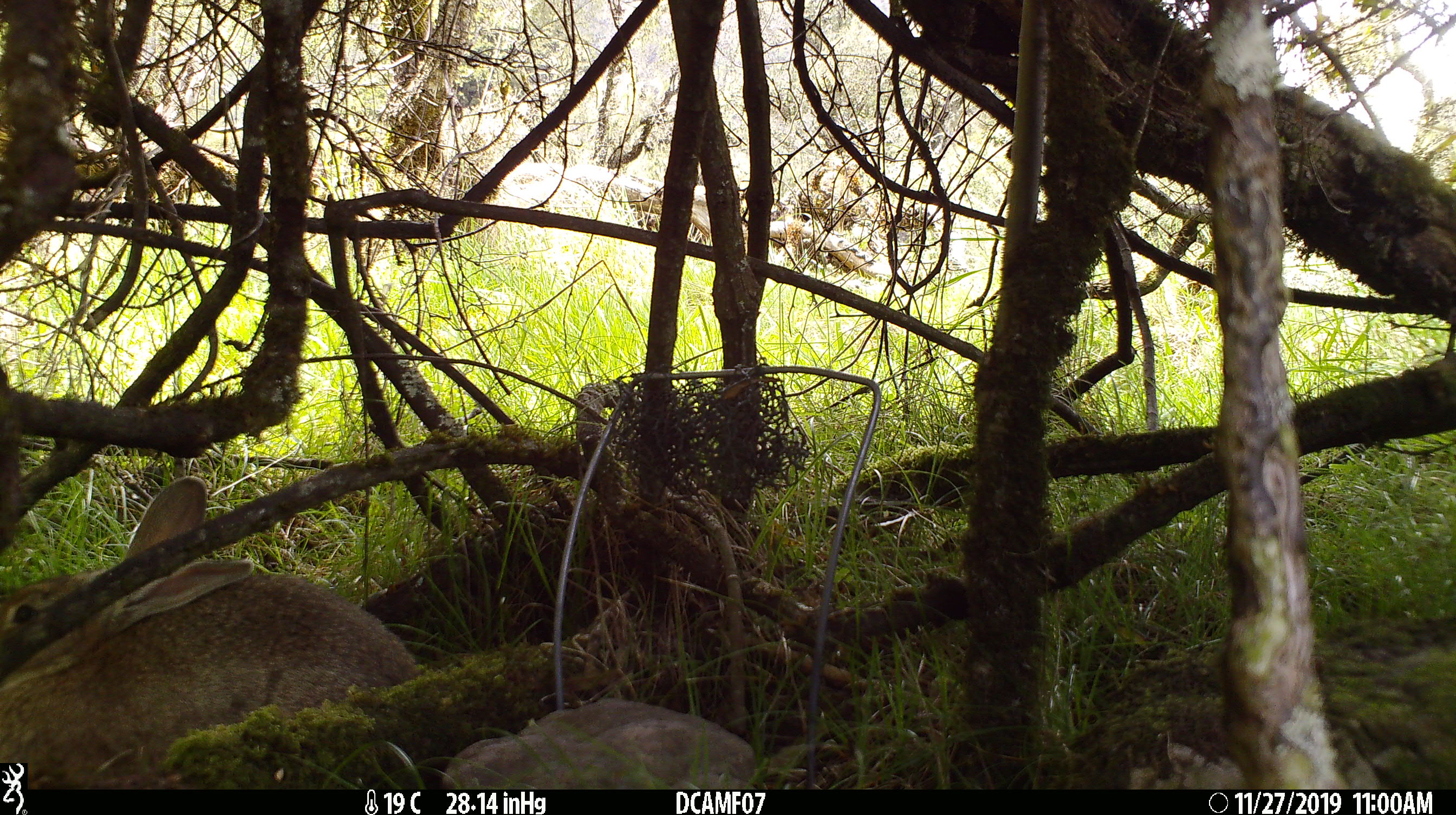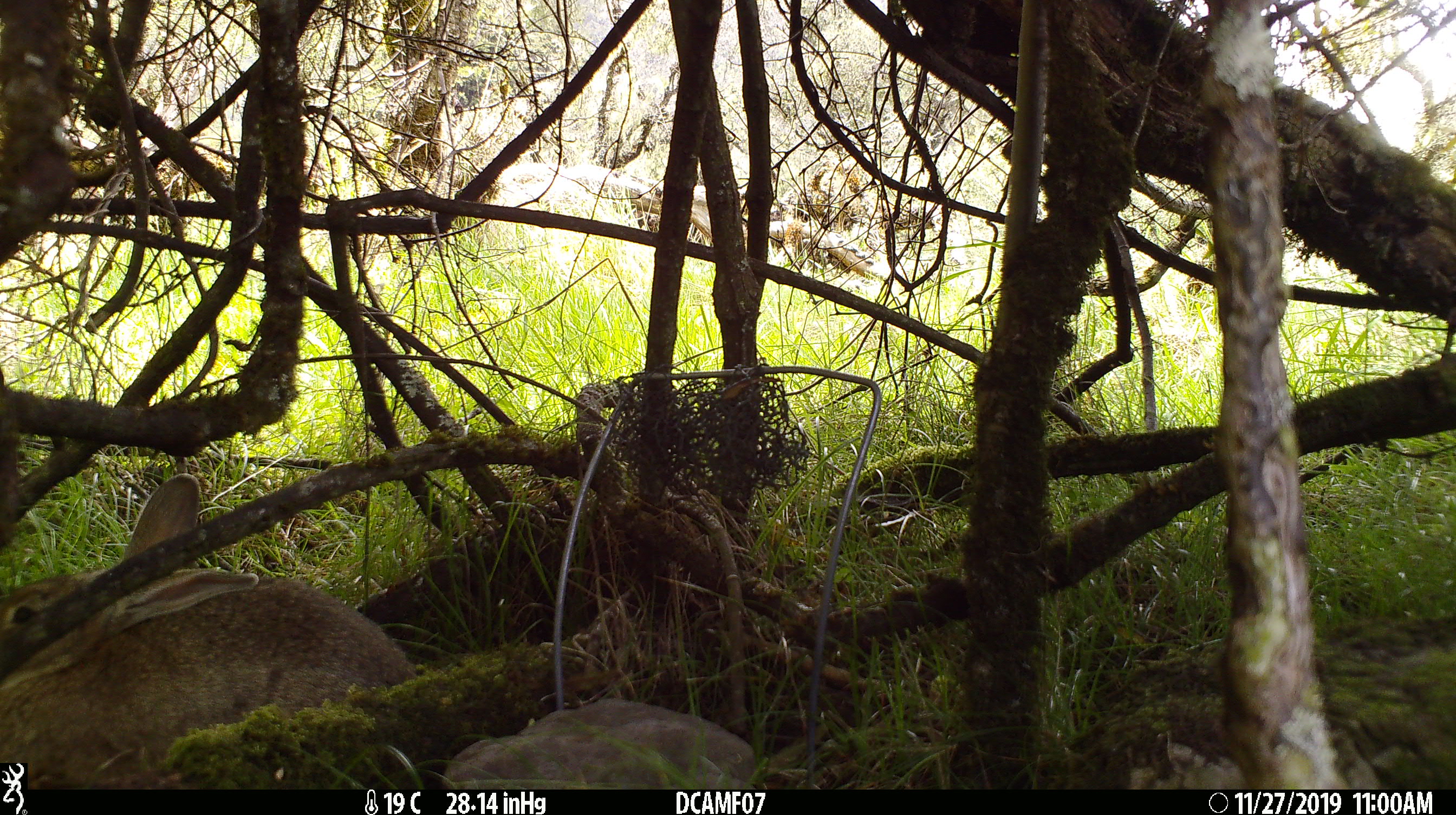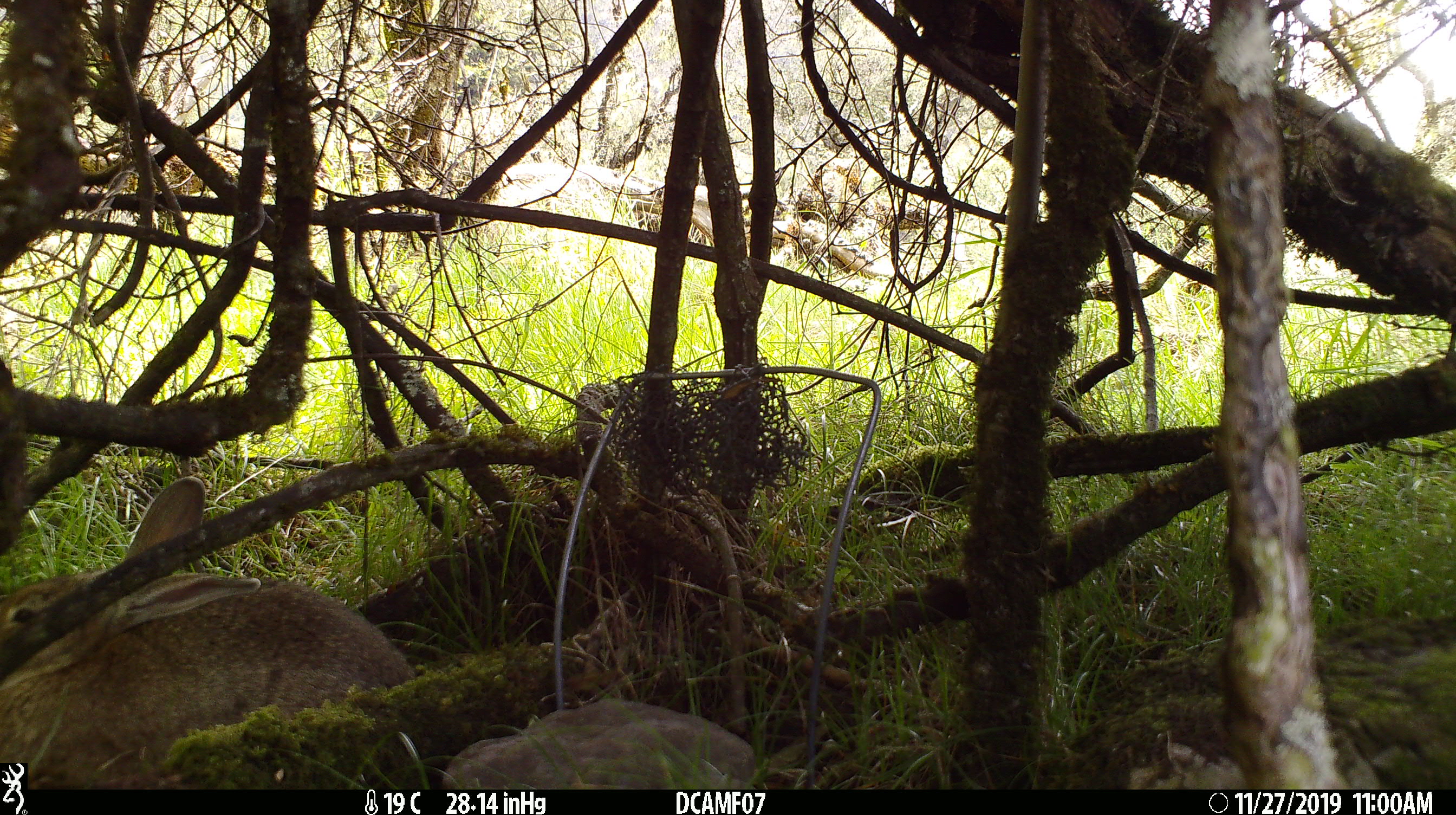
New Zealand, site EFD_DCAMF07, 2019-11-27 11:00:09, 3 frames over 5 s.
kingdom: Animalia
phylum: Chordata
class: Mammalia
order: Lagomorpha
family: Leporidae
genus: Oryctolagus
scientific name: Oryctolagus cuniculus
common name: european rabbit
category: rabbit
Rabbit (european rabbit) (Oryctolagus cuniculus).